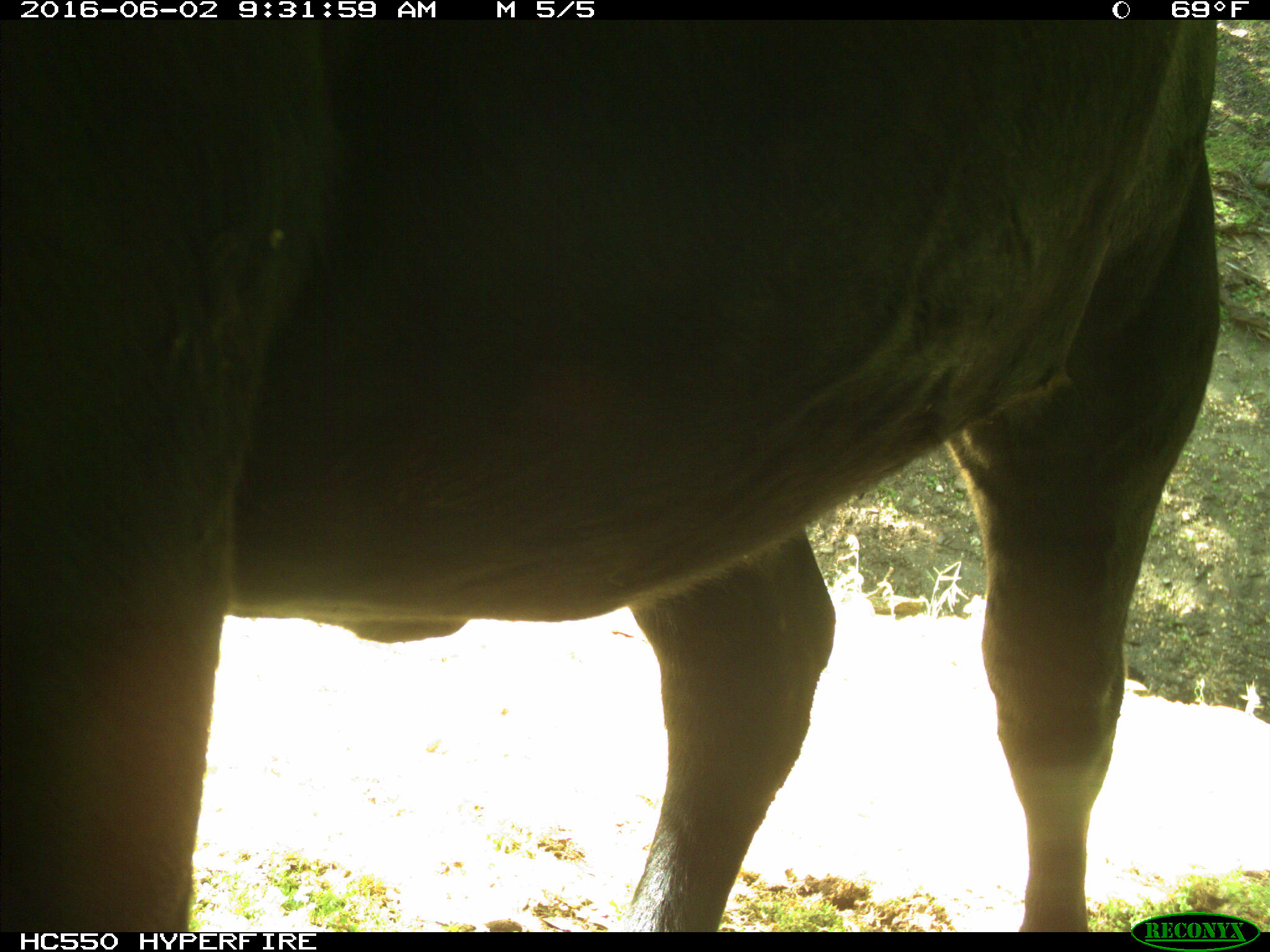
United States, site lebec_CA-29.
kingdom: Animalia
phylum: Chordata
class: Mammalia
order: Artiodactyla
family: Bovidae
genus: Bos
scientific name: Bos taurus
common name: domestic cow